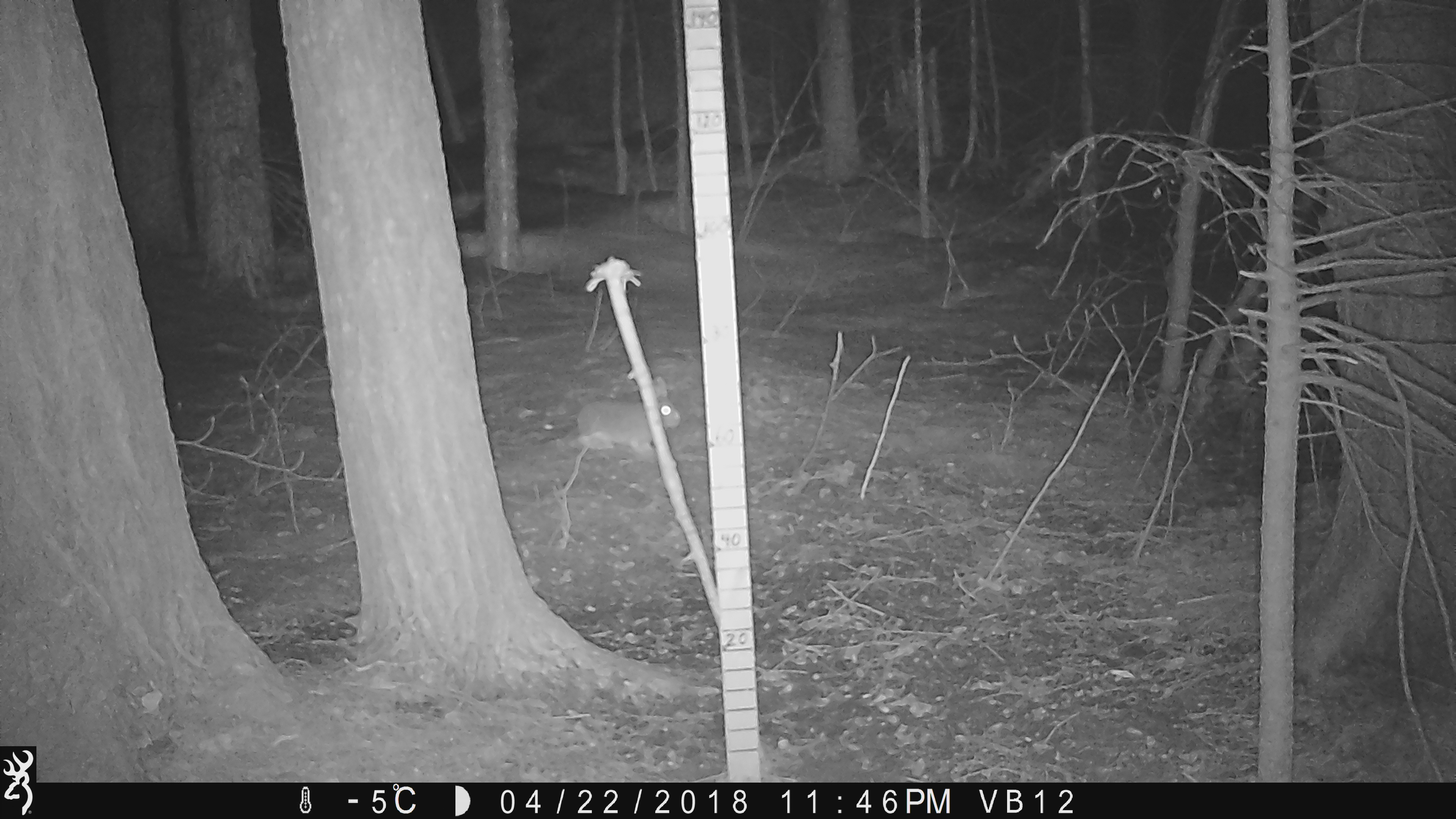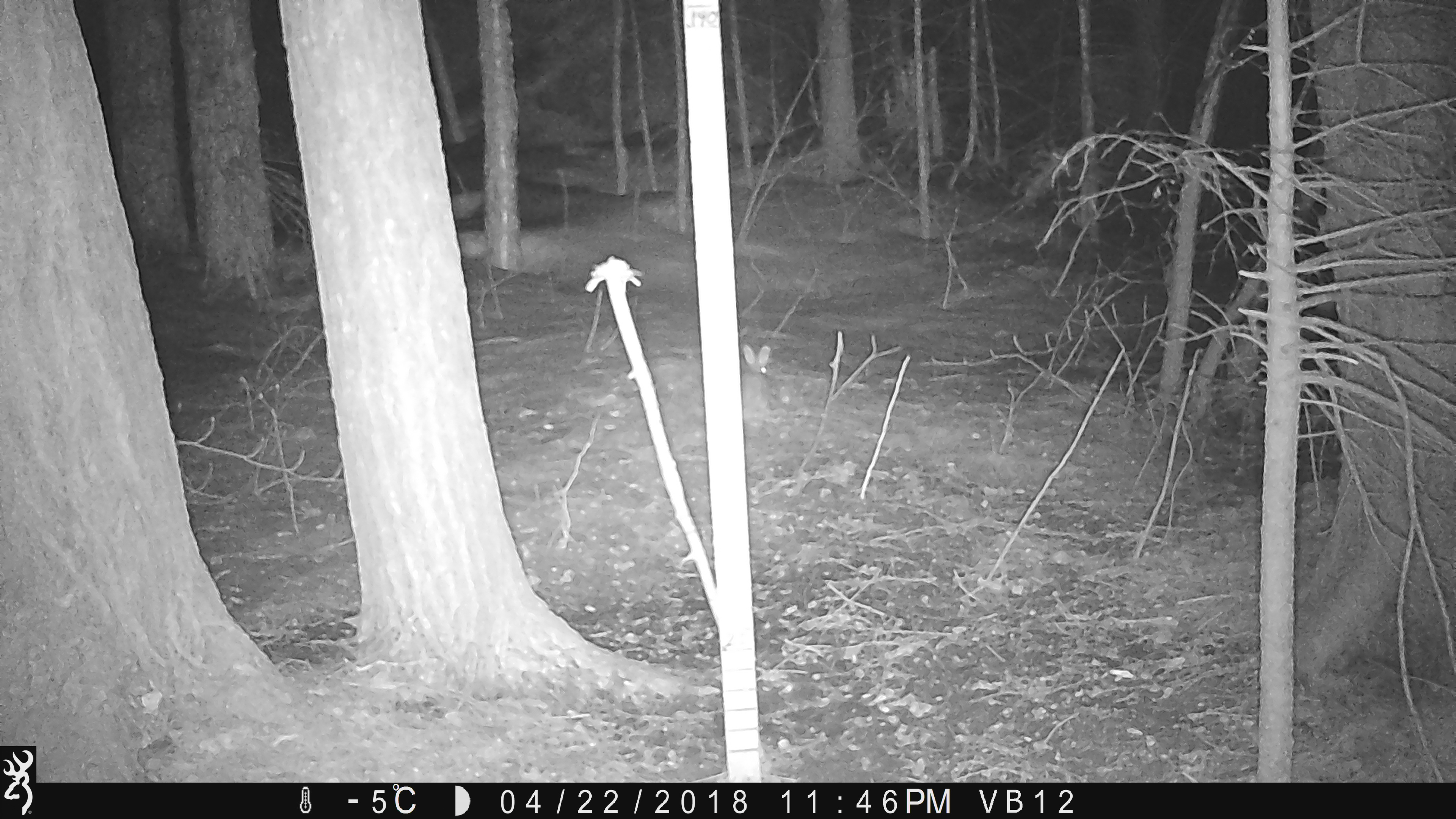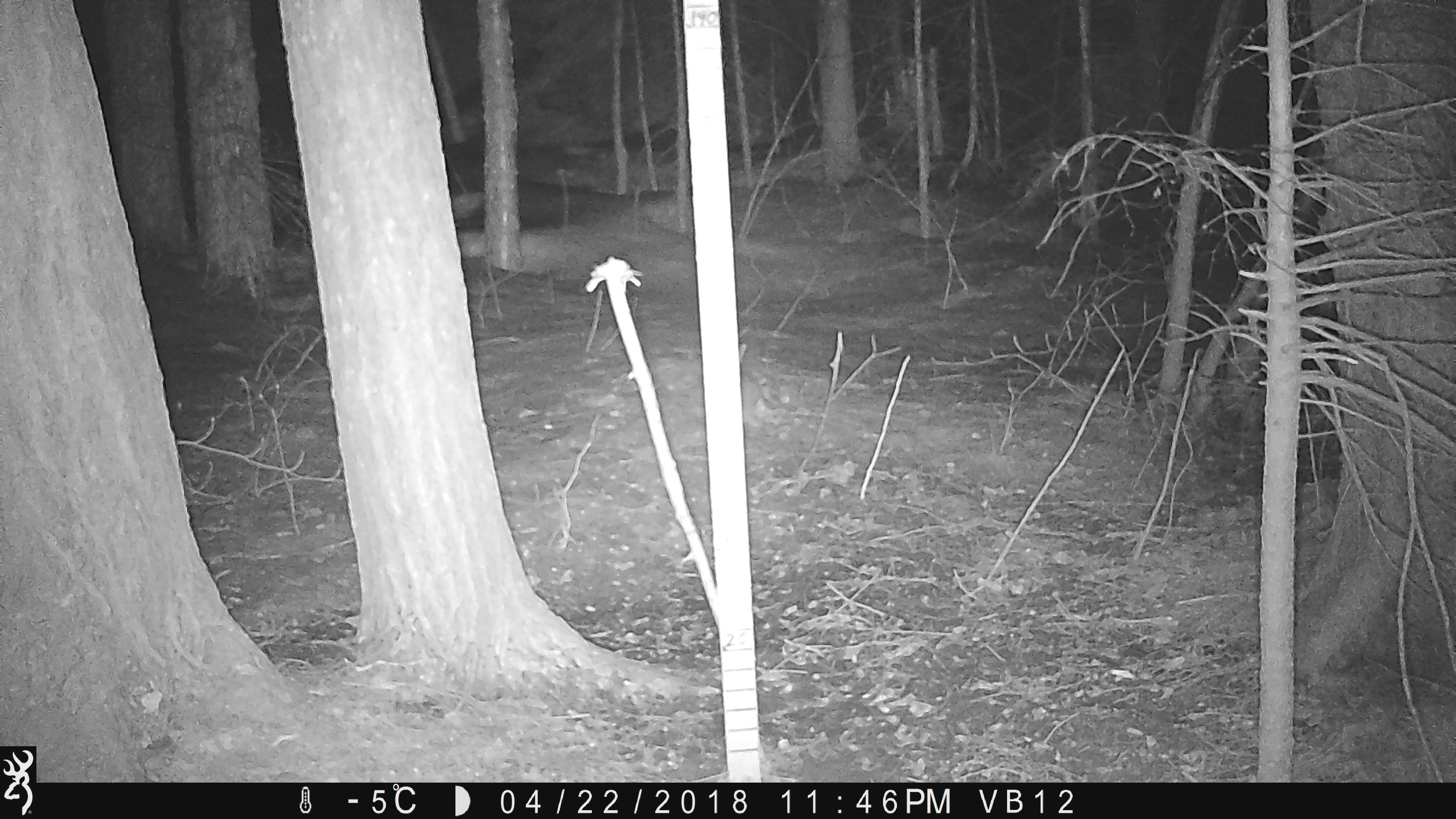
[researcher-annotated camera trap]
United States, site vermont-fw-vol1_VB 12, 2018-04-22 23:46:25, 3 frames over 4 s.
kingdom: Animalia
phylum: Chordata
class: Mammalia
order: Lagomorpha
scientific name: Lagomorpha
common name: rabbit or hare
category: rabbit or hare sp.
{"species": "rabbit or hare sp. (rabbit or hare) (Lagomorpha)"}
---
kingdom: Animalia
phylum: Chordata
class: Mammalia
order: Lagomorpha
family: Leporidae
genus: Lepus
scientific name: Lepus americanus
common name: snowshoe hare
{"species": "snowshoe hare (Lepus americanus)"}